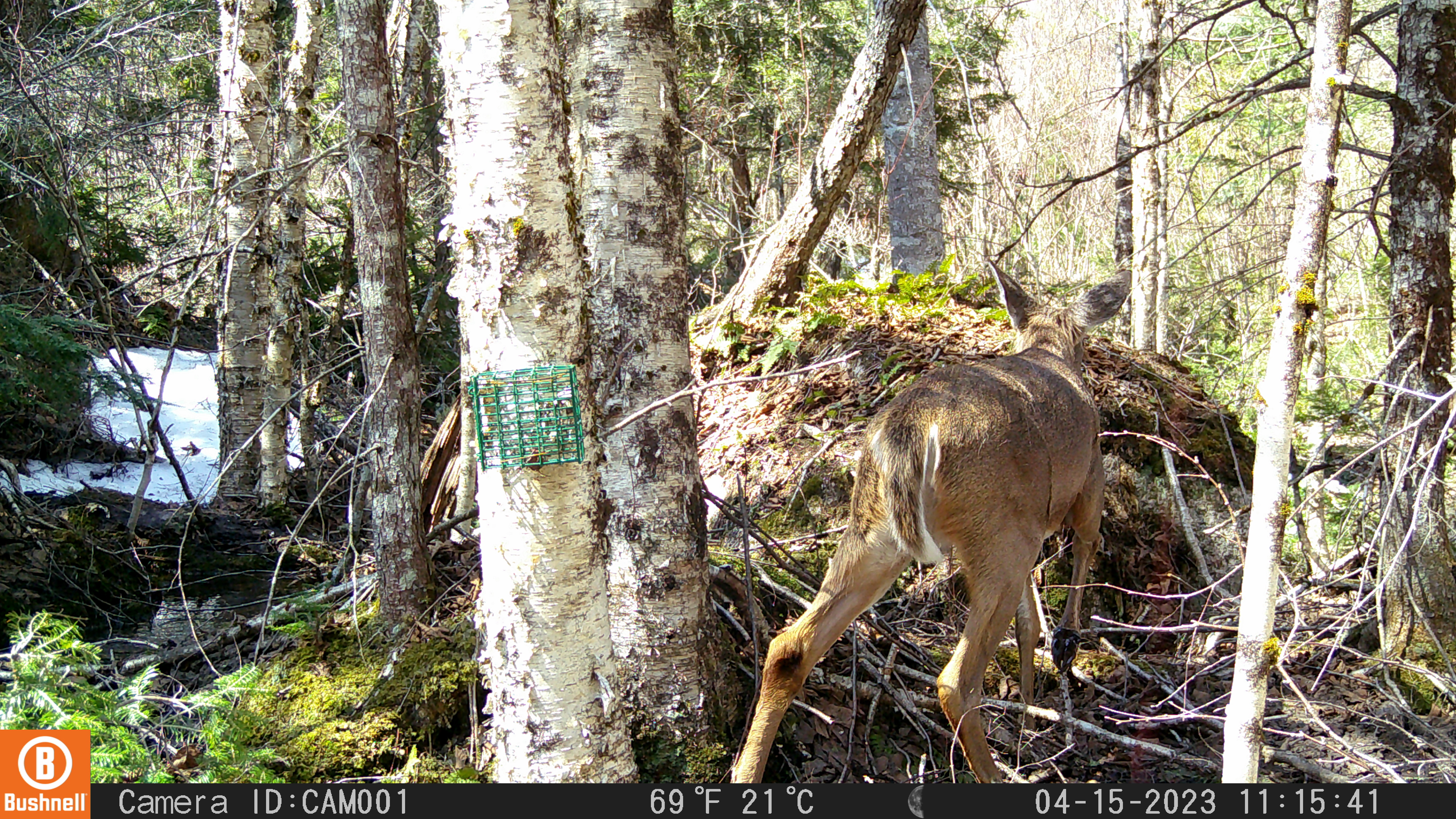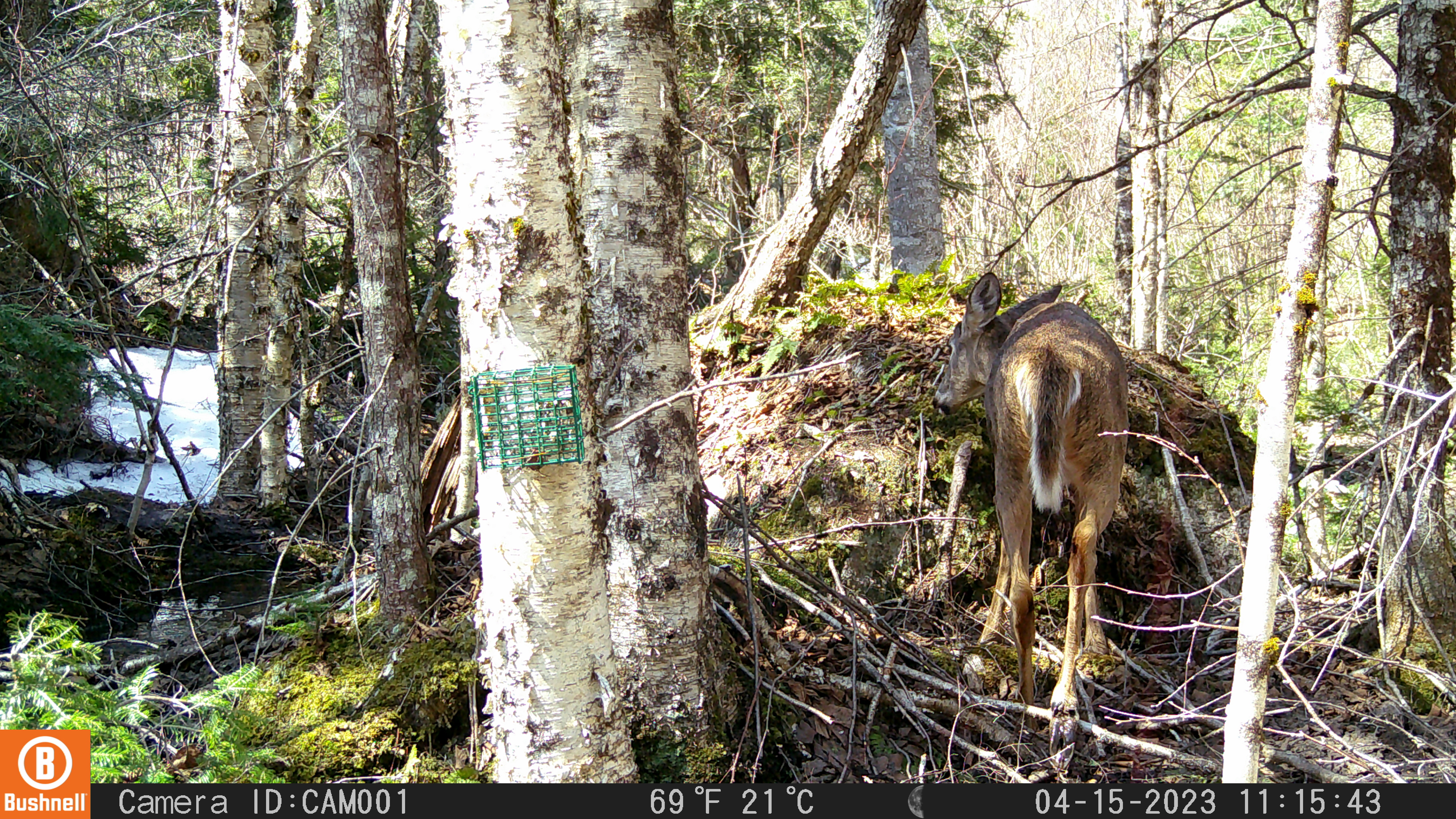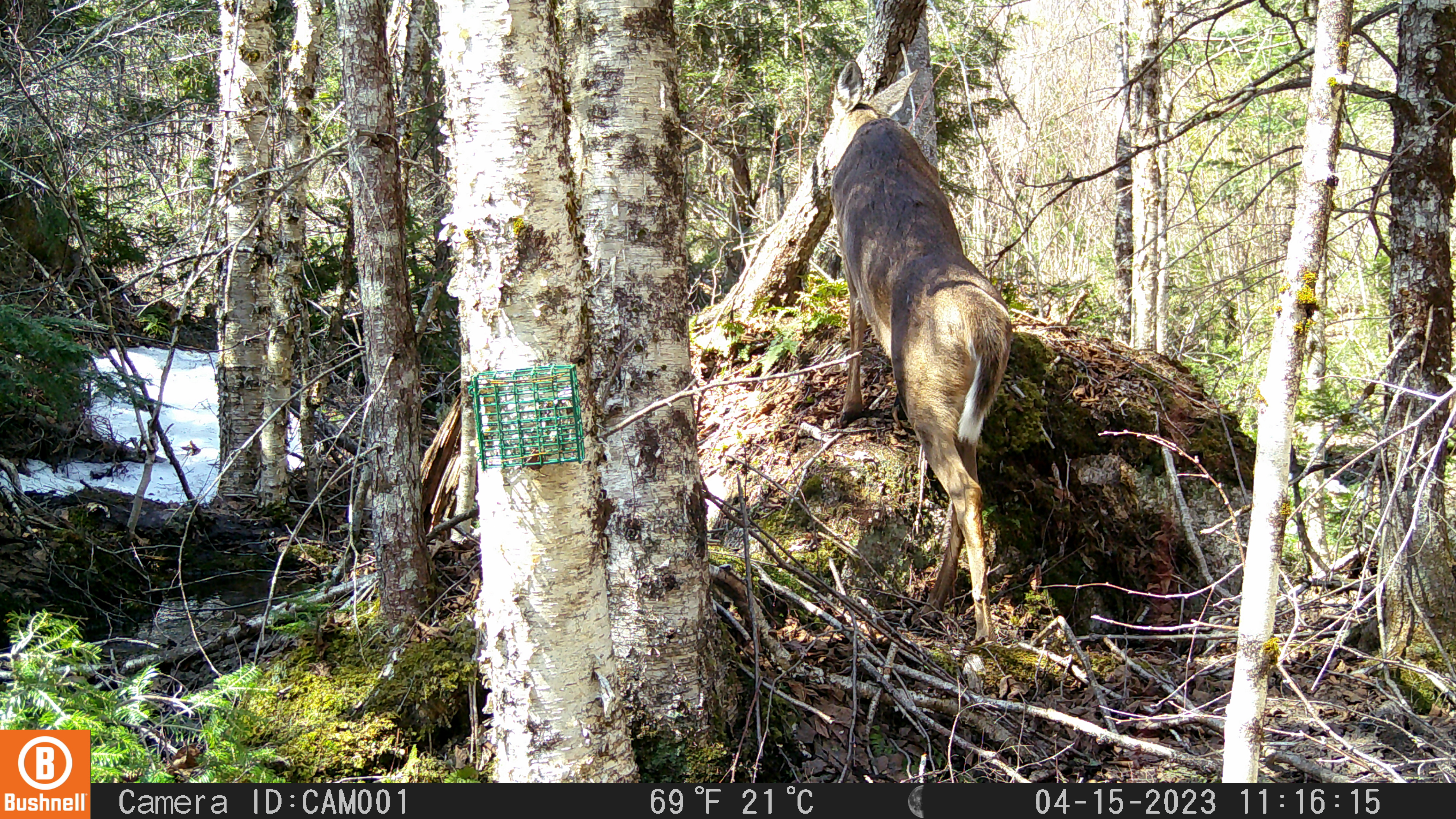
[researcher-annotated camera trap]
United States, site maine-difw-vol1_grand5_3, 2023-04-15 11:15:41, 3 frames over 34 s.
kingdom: Animalia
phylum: Chordata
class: Mammalia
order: Artiodactyla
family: Cervidae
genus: Odocoileus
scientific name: Odocoileus virginianus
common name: white-tailed deer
White-tailed deer (Odocoileus virginianus).